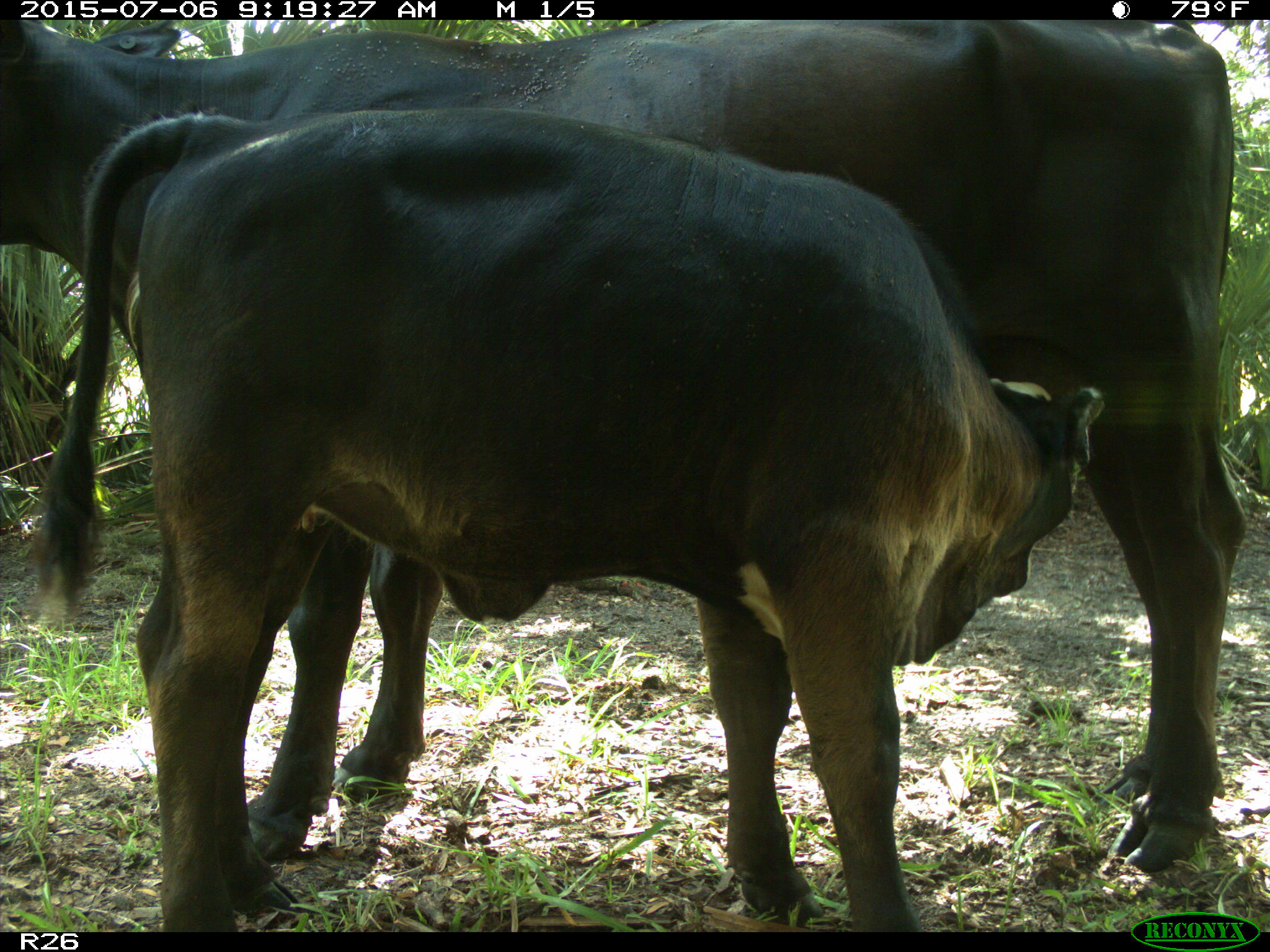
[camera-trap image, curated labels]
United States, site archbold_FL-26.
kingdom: Animalia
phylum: Chordata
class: Mammalia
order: Artiodactyla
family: Bovidae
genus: Bos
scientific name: Bos taurus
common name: domestic cow